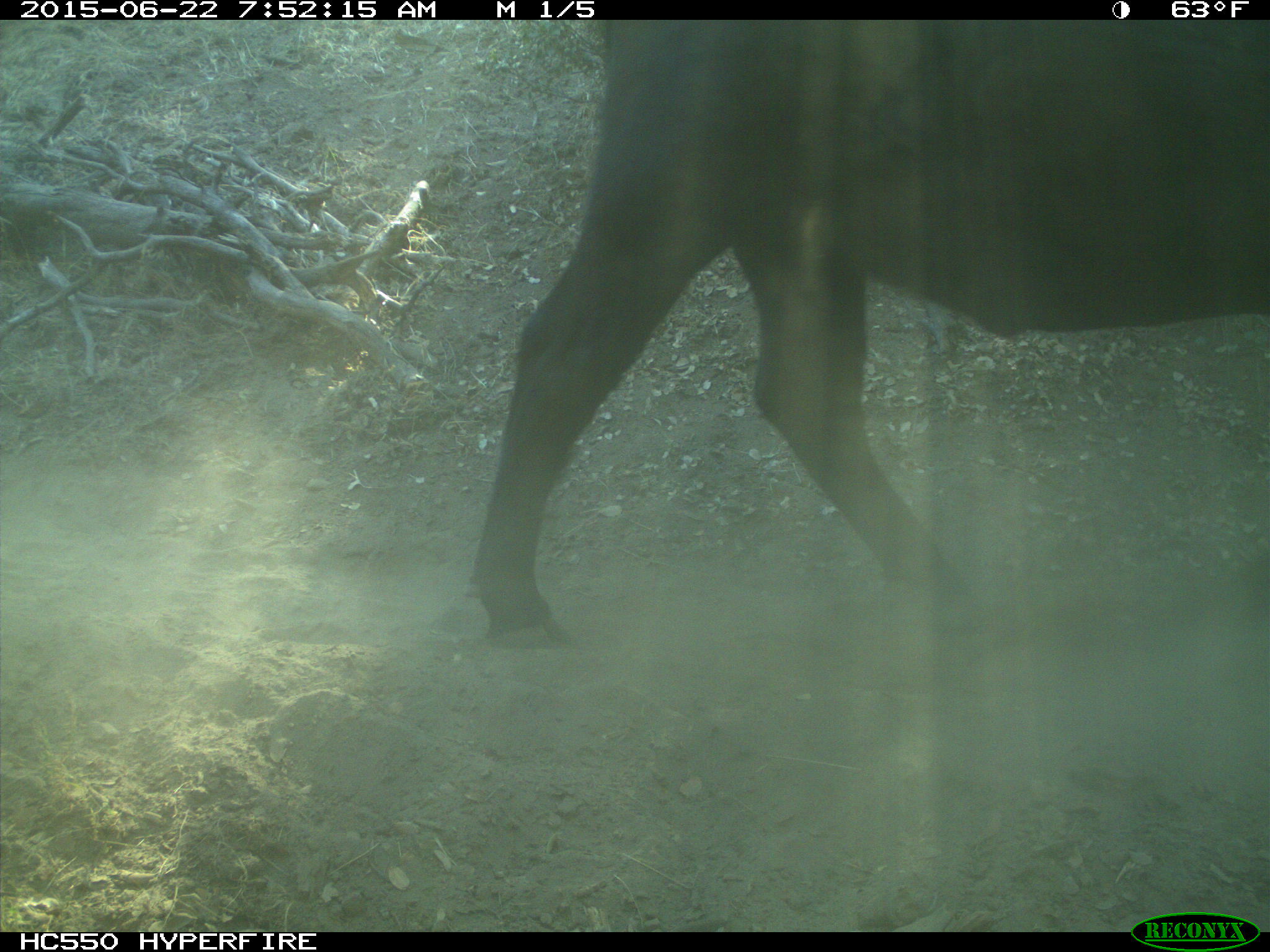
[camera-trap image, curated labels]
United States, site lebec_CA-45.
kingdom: Animalia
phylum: Chordata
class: Mammalia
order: Artiodactyla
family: Bovidae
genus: Bos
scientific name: Bos taurus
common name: domestic cow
Bos taurus (domestic cow).